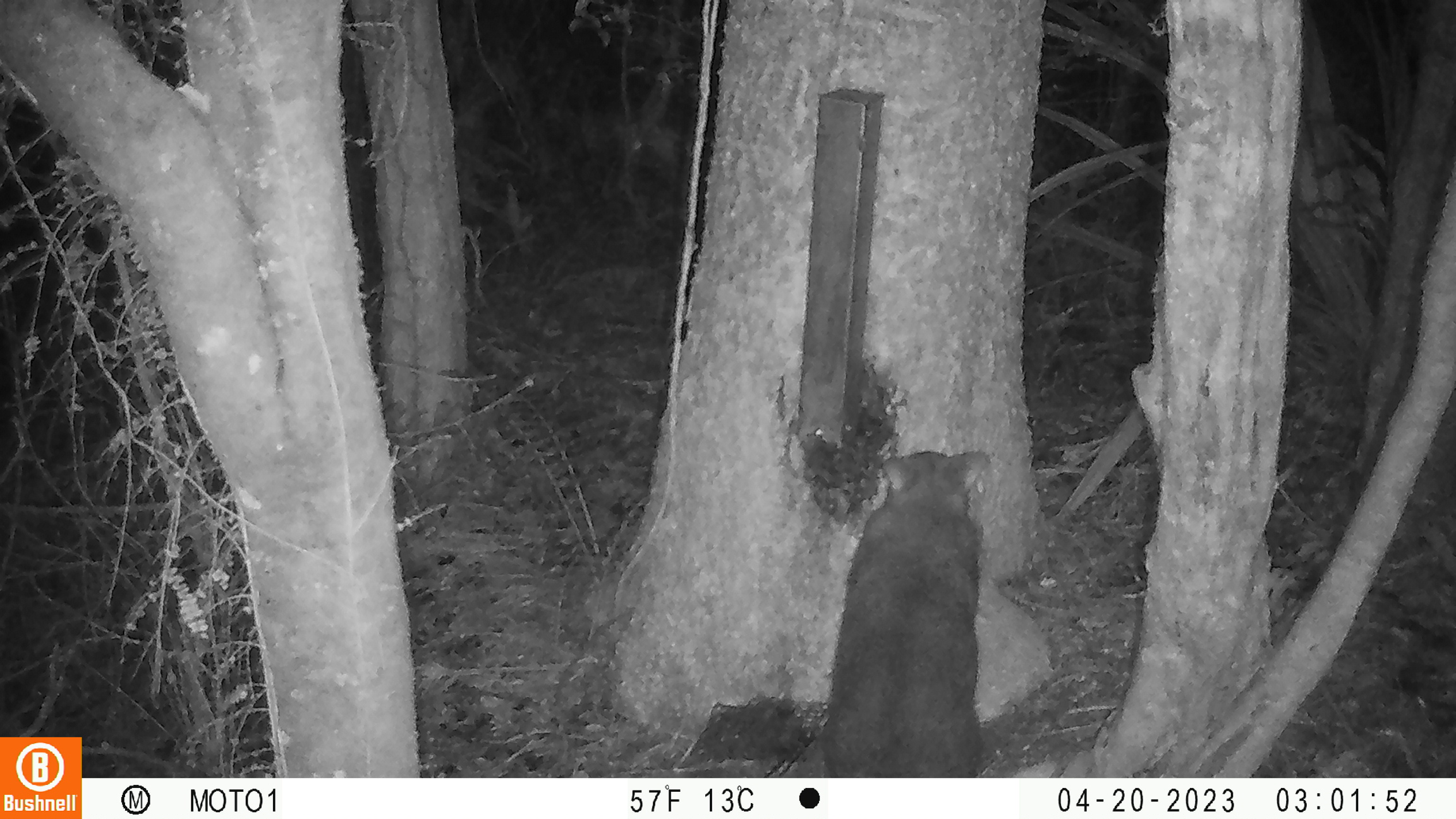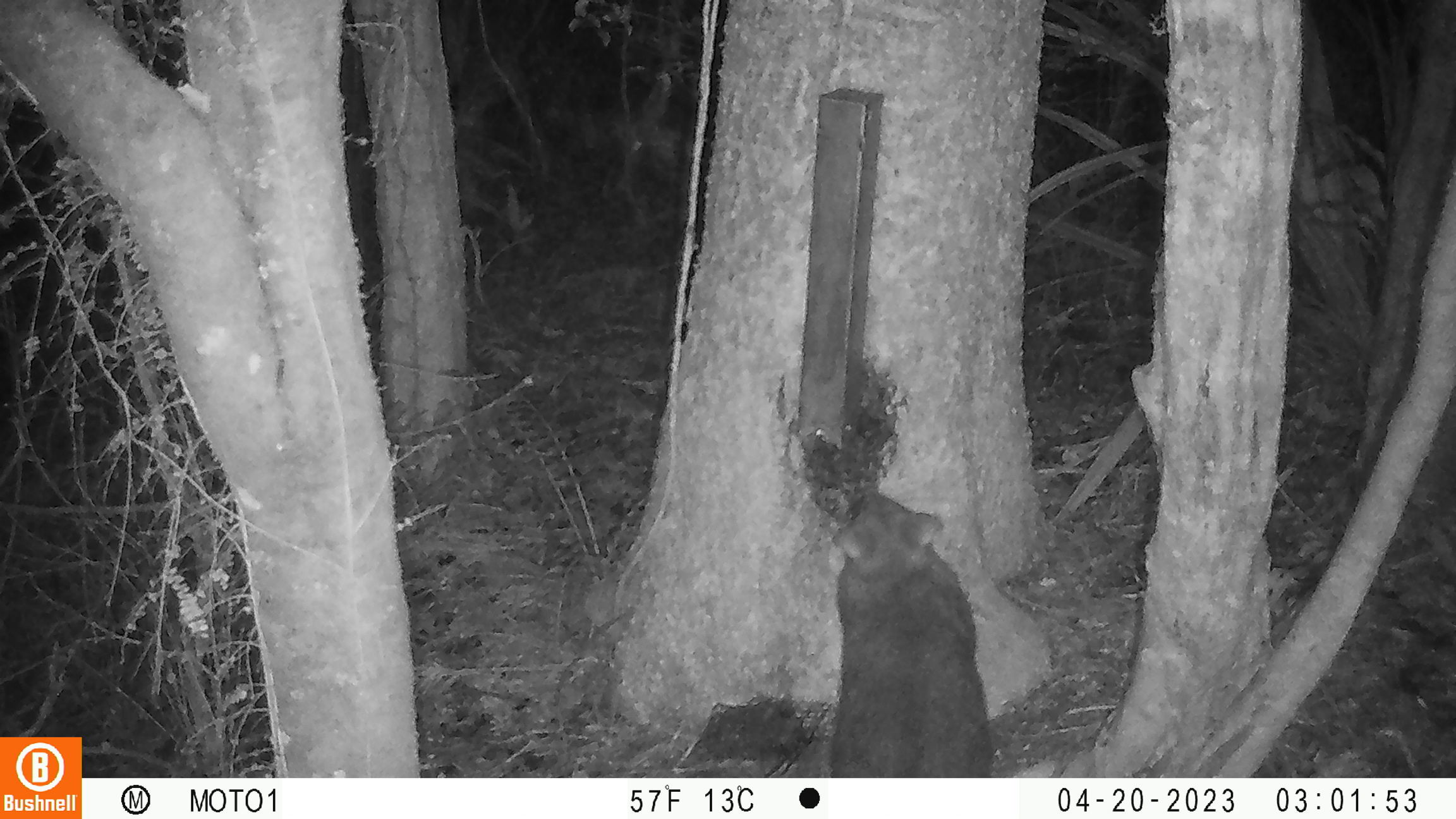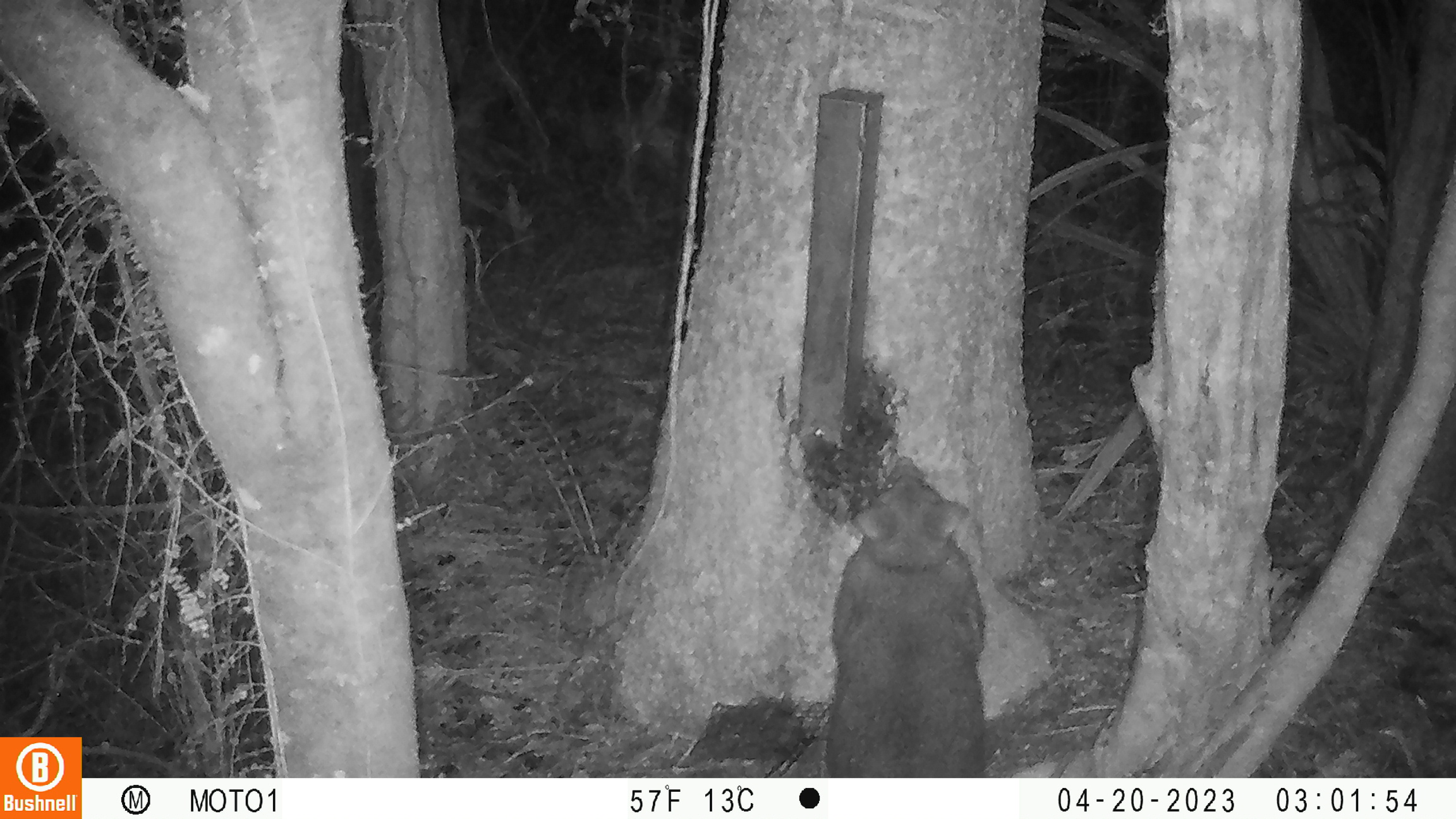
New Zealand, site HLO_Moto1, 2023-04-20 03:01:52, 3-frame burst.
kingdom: Animalia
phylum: Chordata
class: Mammalia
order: Diprotodontia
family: Phalangeridae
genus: Trichosurus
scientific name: Trichosurus vulpecula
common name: common brushtail possum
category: possum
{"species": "possum (common brushtail possum) (Trichosurus vulpecula)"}